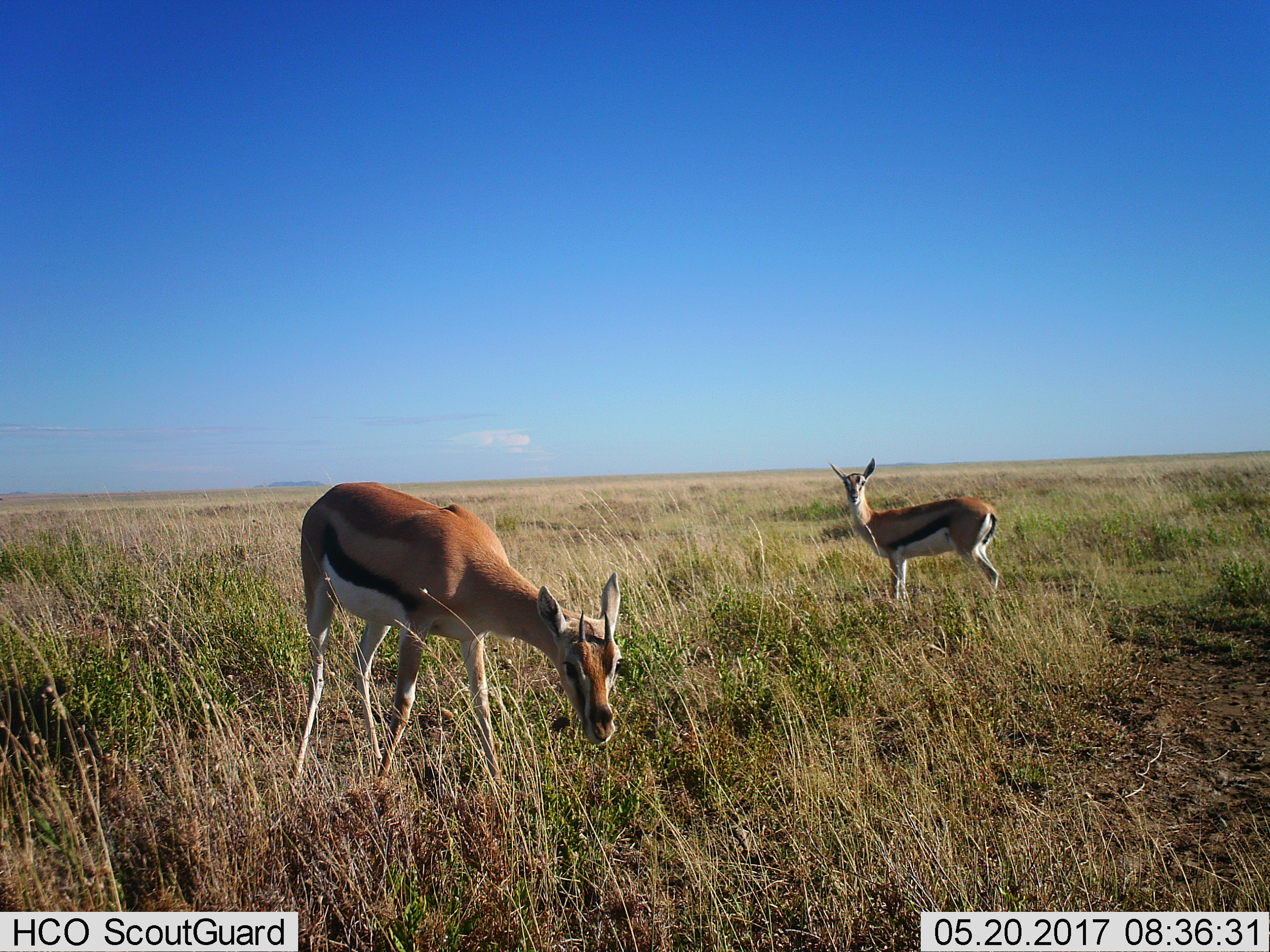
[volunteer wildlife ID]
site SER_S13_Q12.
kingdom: Animalia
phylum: Chordata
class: Mammalia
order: Artiodactyla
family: Bovidae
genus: Eudorcas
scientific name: Eudorcas thomsonii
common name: thomson's gazelle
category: gazellethomsons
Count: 2.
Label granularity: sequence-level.